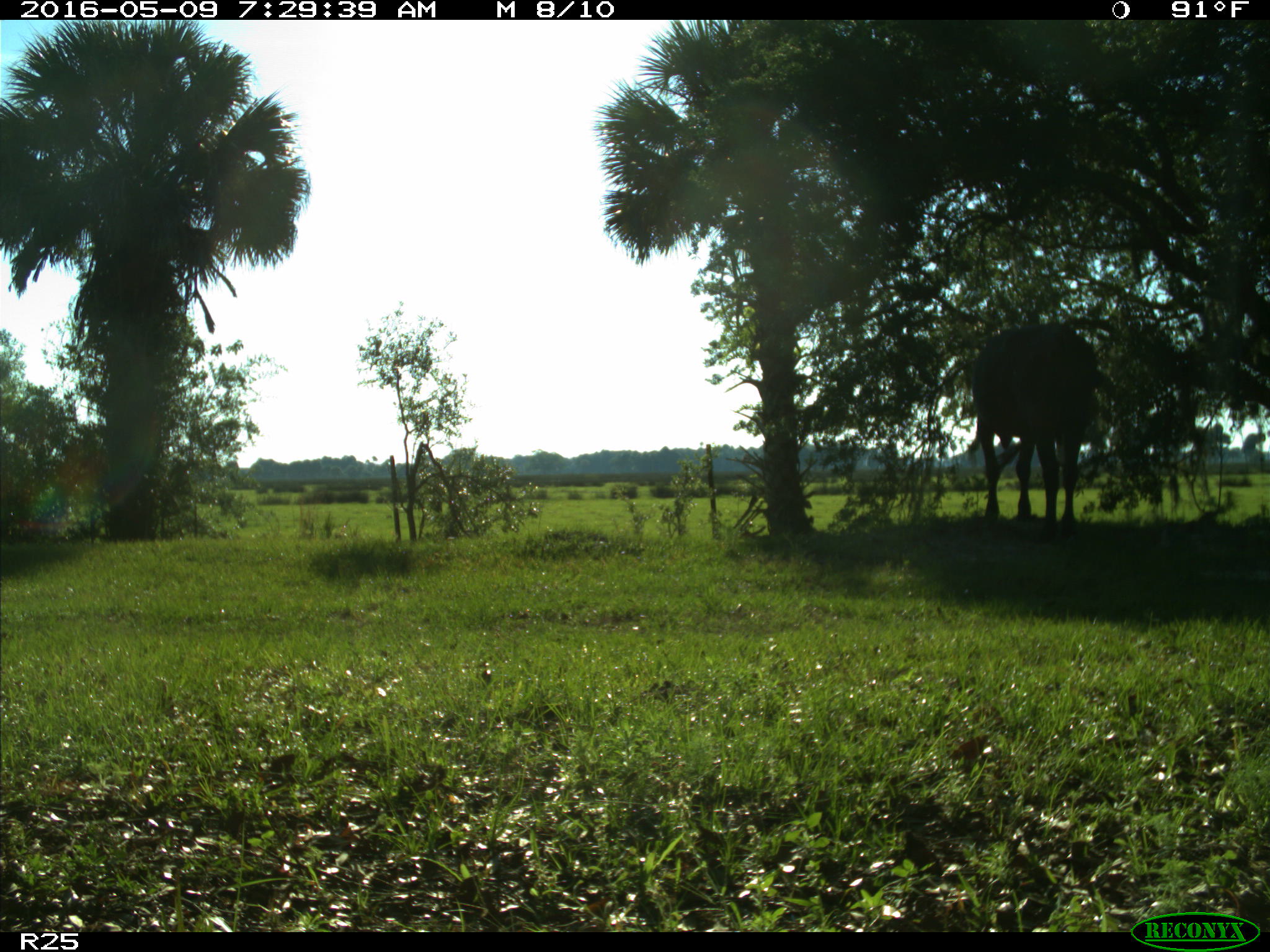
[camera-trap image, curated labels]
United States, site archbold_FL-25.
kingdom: Animalia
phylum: Chordata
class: Mammalia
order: Artiodactyla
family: Bovidae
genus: Bos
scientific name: Bos taurus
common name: domestic cow